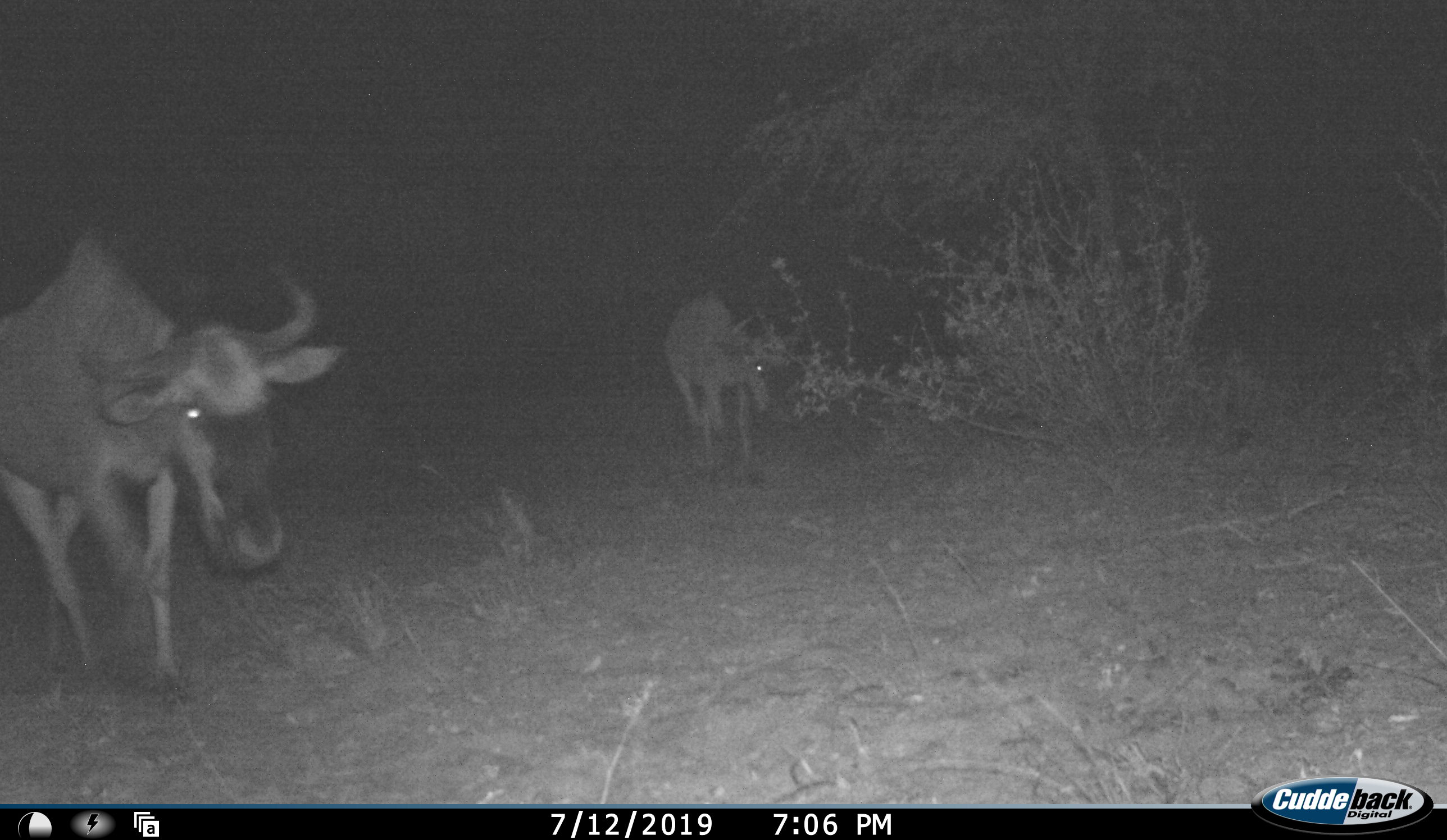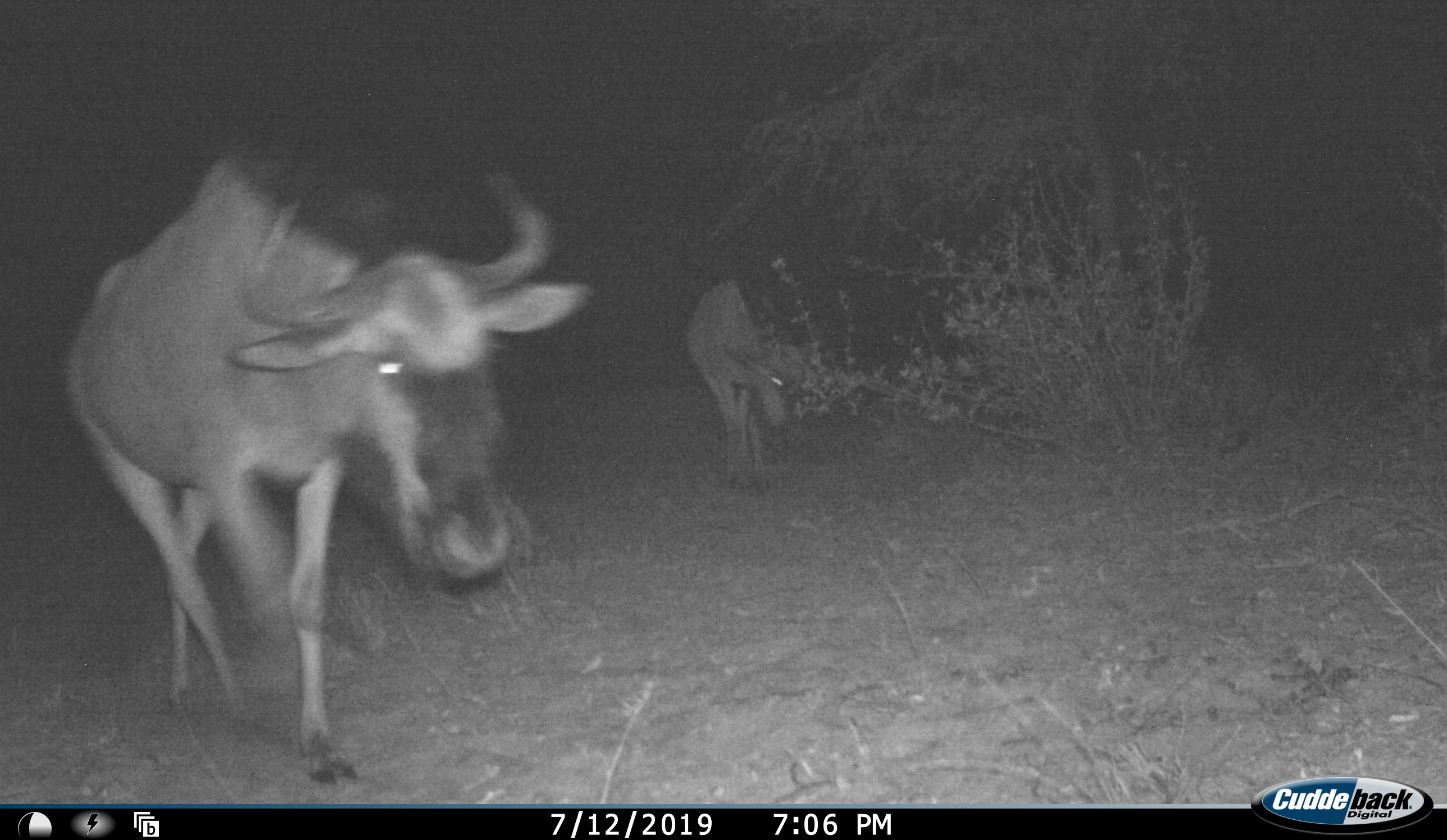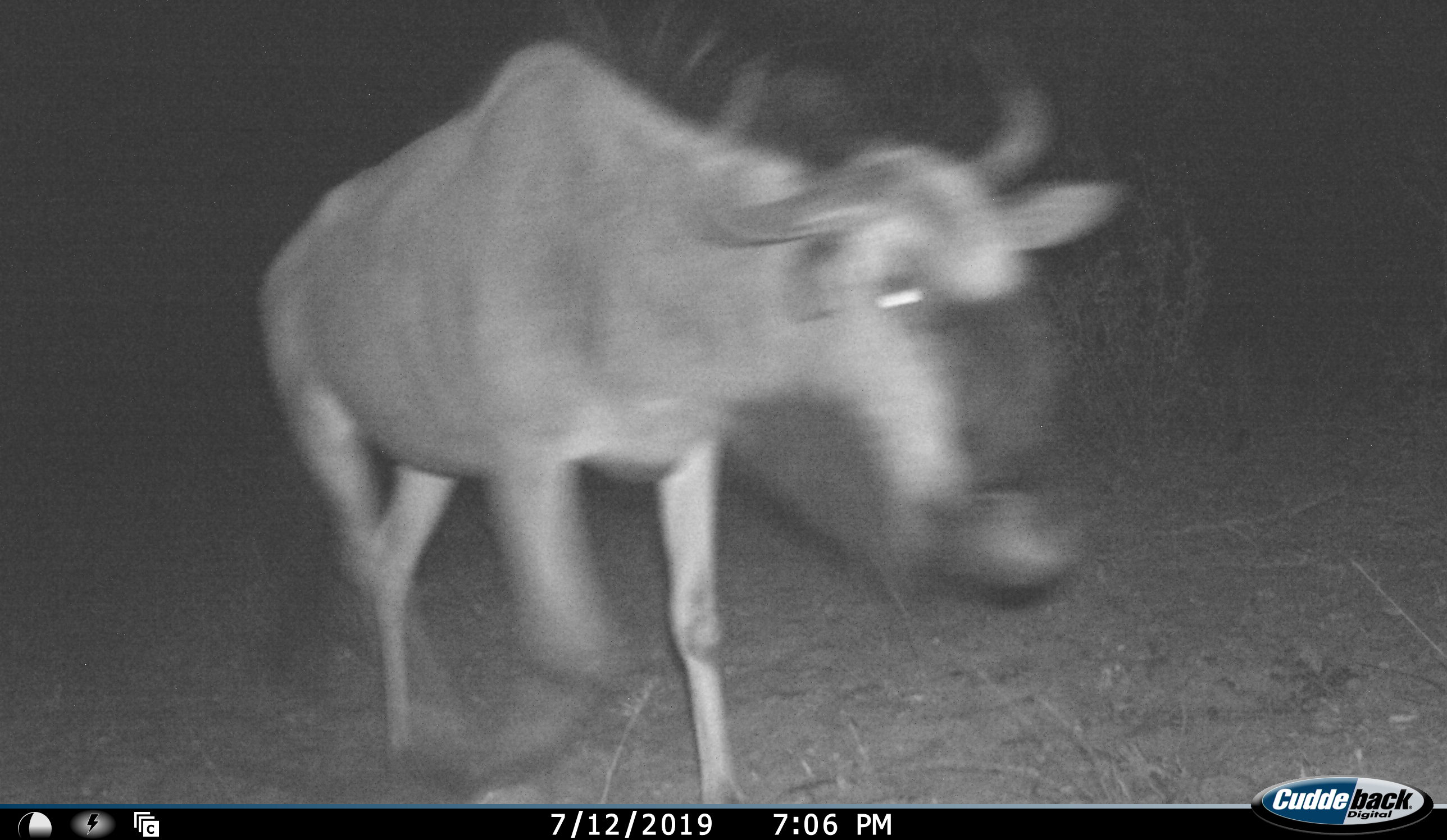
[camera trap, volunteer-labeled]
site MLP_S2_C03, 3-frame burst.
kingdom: Animalia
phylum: Chordata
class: Mammalia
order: Artiodactyla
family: Bovidae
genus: Connochaetes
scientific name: Connochaetes taurinus taurinus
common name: blue wildebeest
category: wildebeestblue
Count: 2.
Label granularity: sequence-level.